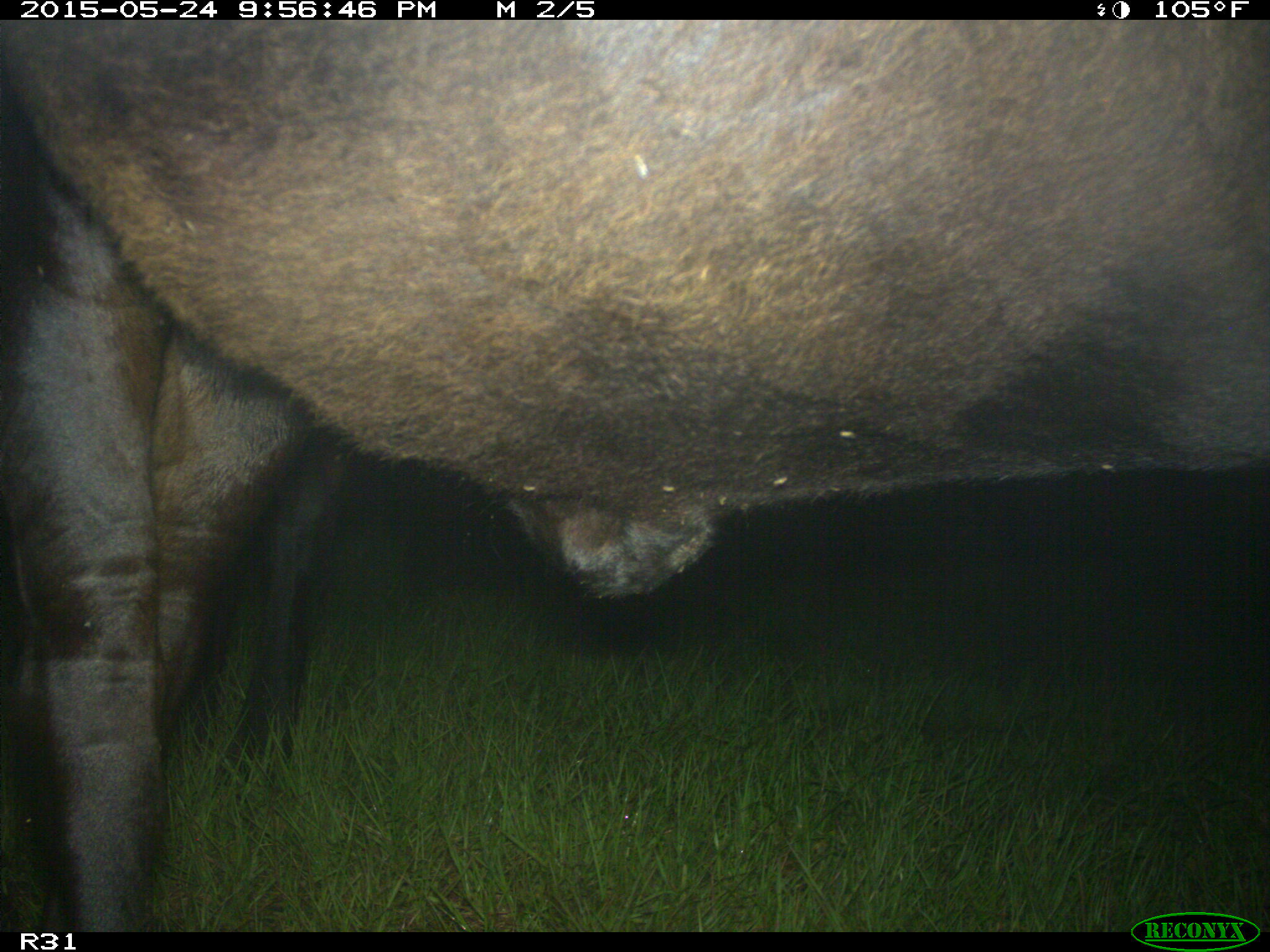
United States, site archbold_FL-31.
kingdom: Animalia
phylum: Chordata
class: Mammalia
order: Artiodactyla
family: Bovidae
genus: Bos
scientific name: Bos taurus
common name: domestic cow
Bos taurus (domestic cow).